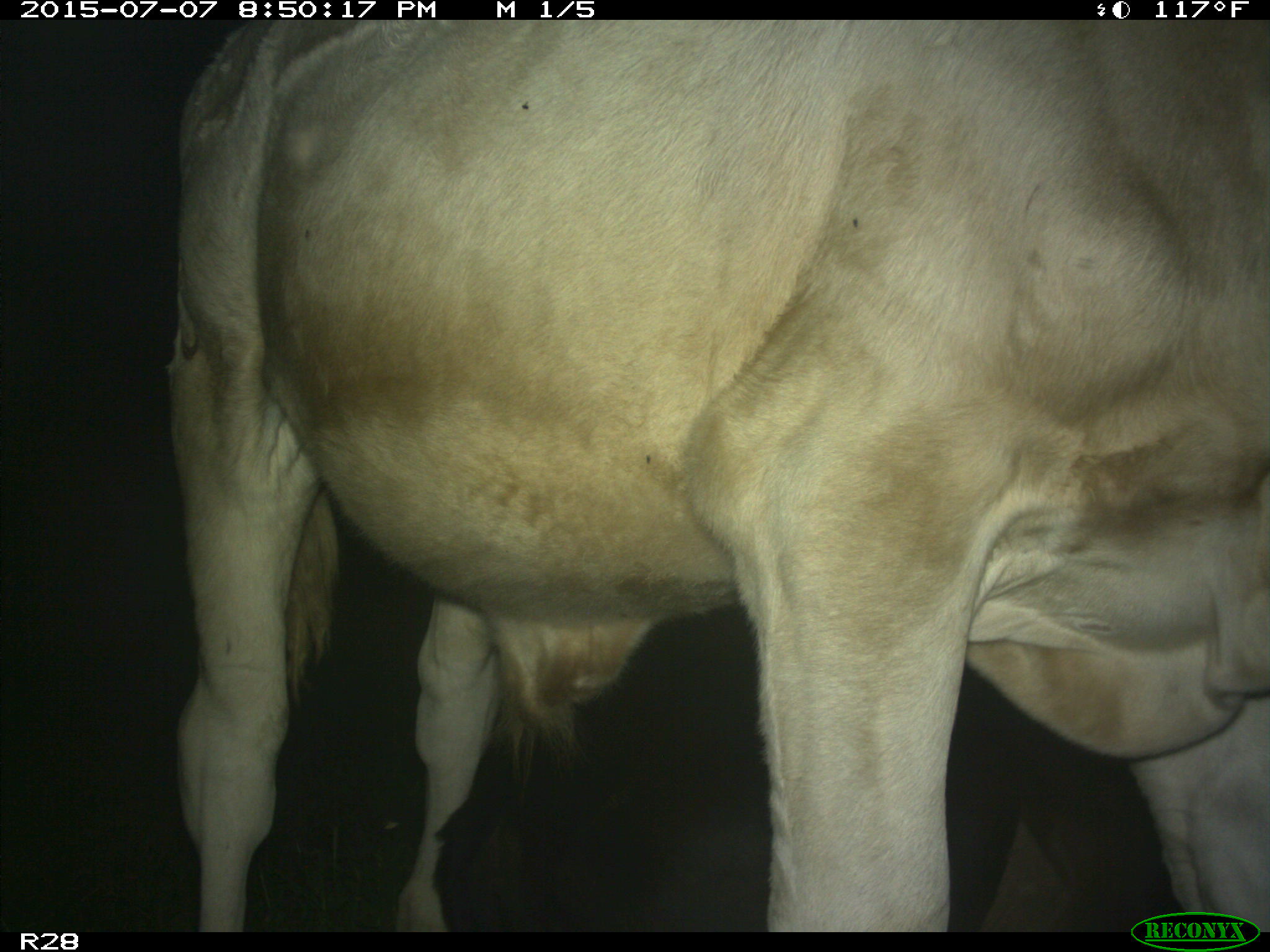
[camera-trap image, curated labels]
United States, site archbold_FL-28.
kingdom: Animalia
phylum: Chordata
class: Mammalia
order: Artiodactyla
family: Bovidae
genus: Bos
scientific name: Bos taurus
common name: domestic cow